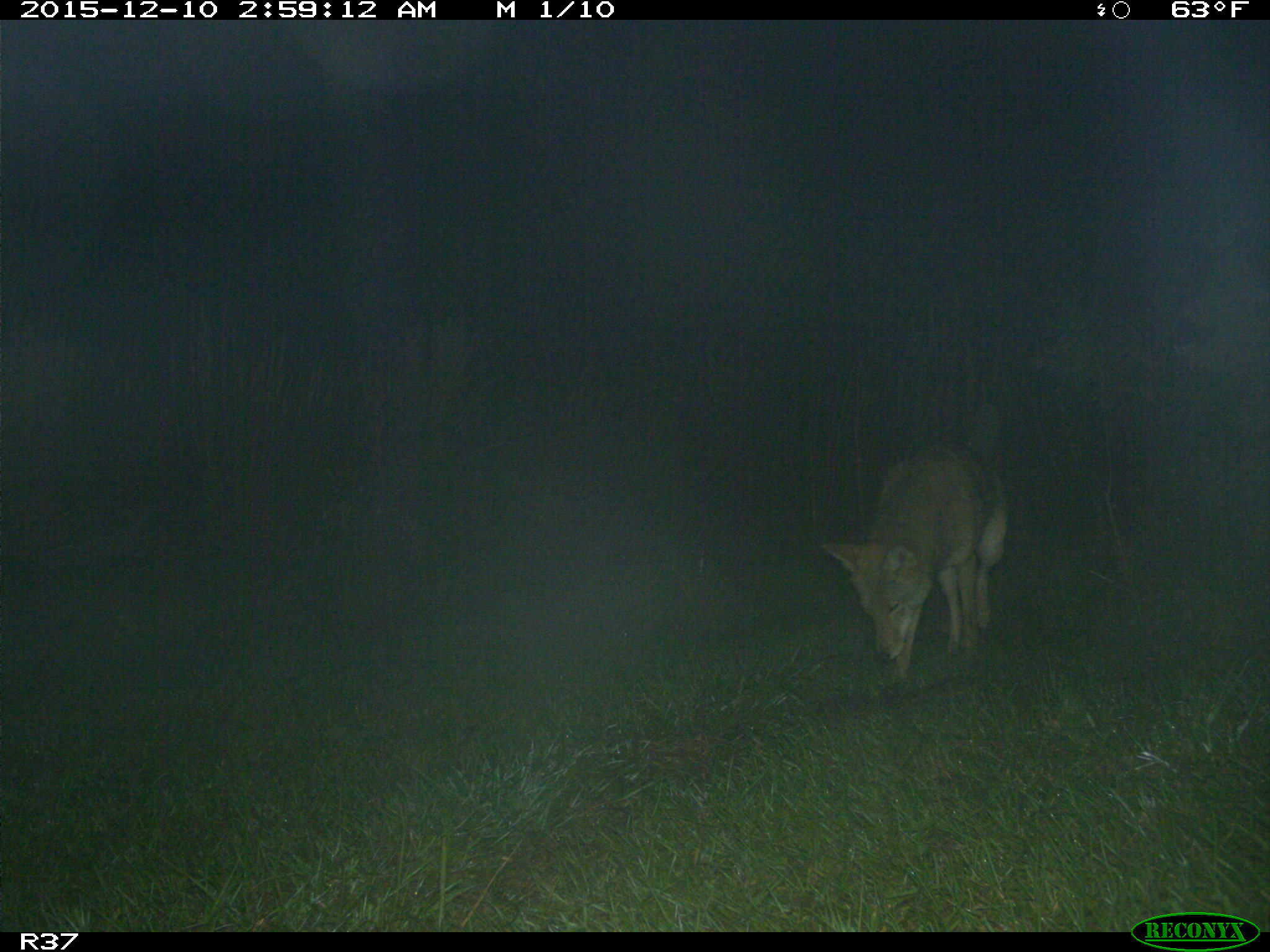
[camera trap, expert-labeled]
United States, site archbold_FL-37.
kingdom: Animalia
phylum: Chordata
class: Mammalia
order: Carnivora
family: Canidae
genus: Canis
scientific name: Canis latrans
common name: coyote